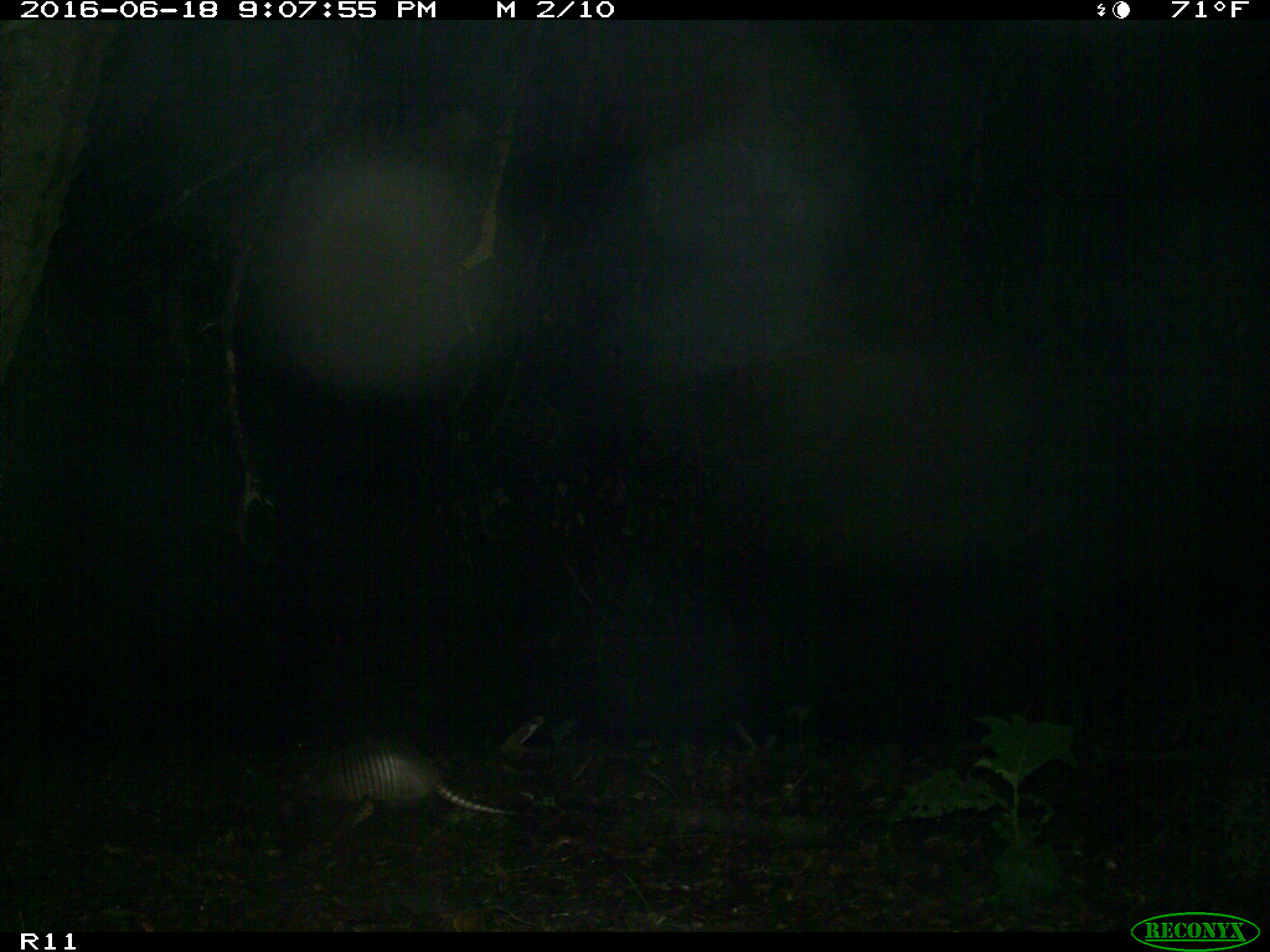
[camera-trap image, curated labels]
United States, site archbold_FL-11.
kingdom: Animalia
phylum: Chordata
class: Mammalia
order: Cingulata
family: Dasypodidae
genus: Dasypus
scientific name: Dasypus novemcinctus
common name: nine-banded armadillo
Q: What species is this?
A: Dasypus novemcinctus (nine-banded armadillo).